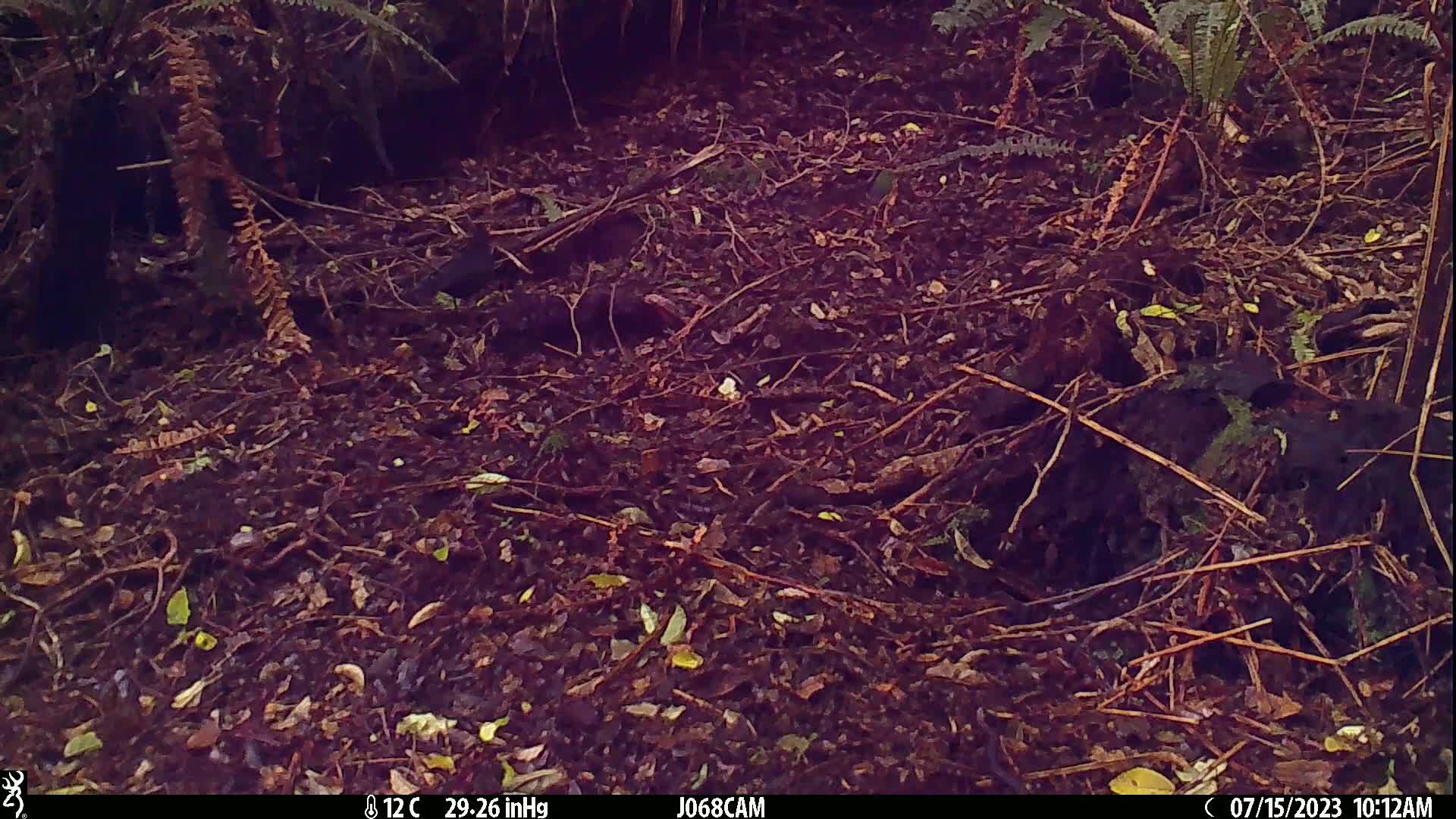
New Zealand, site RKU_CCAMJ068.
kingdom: Animalia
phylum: Chordata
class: Aves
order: Passeriformes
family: Turdidae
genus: Turdus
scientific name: Turdus merula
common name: eurasian blackbird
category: blackbird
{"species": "blackbird (eurasian blackbird) (Turdus merula)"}